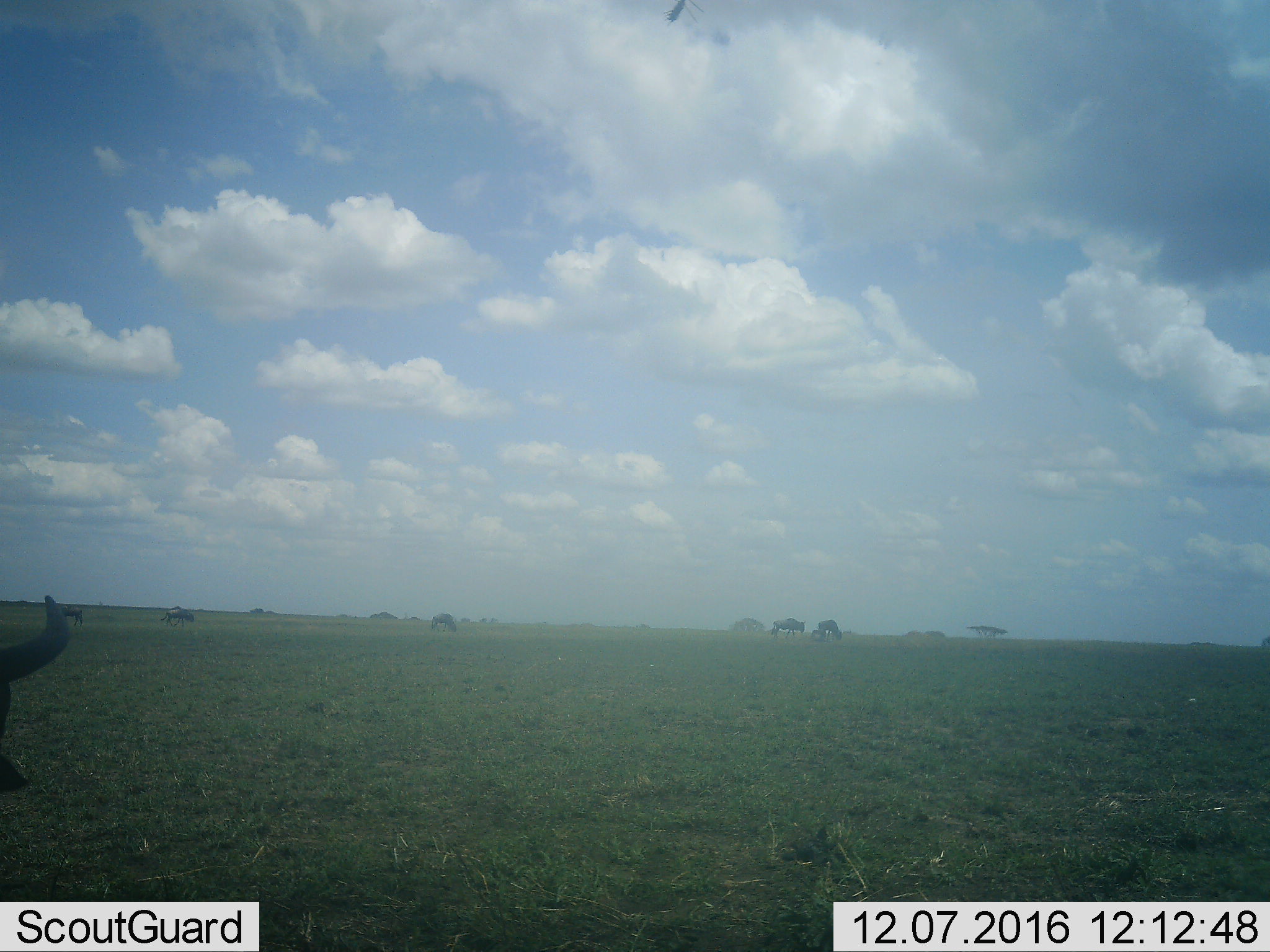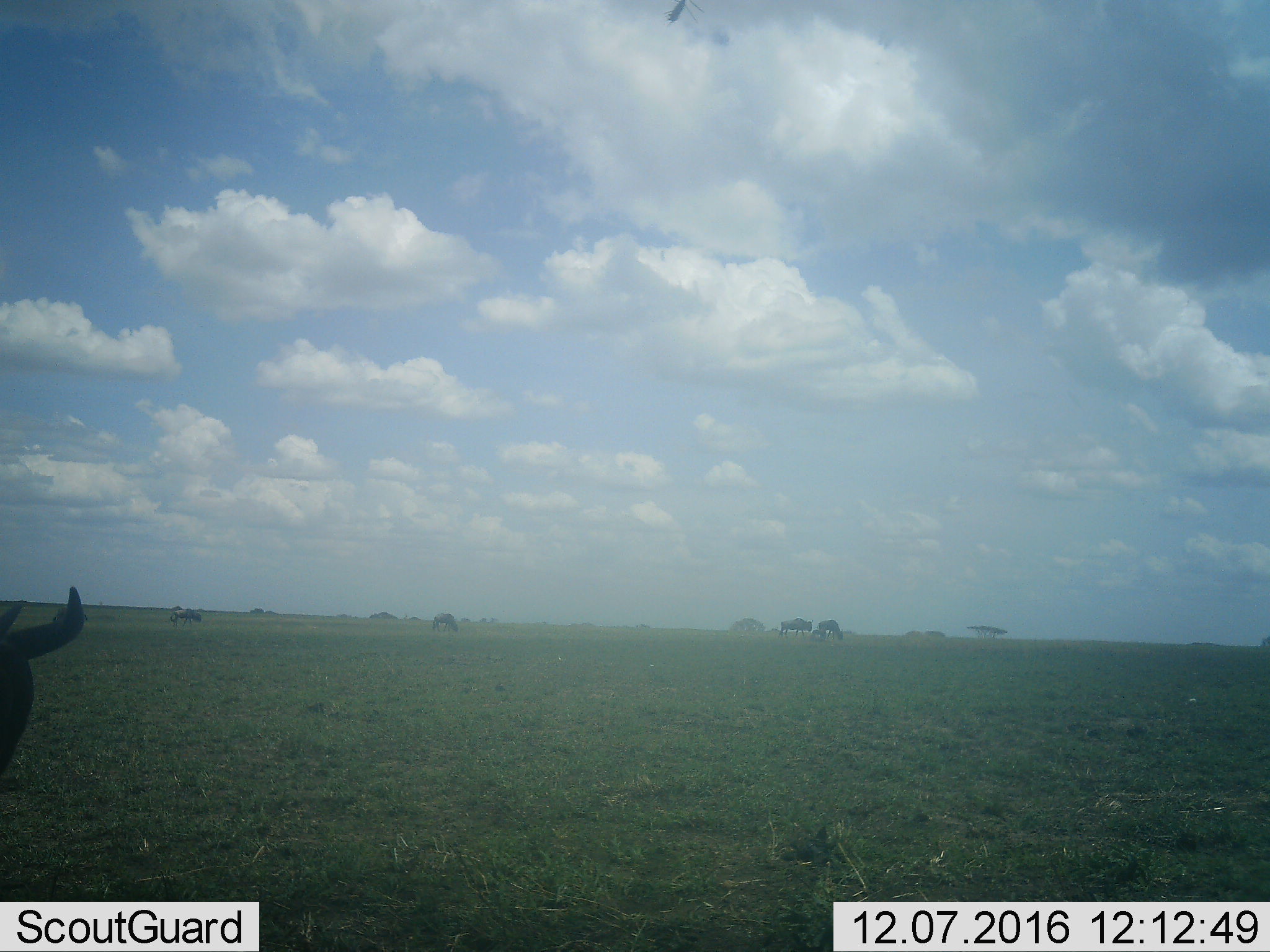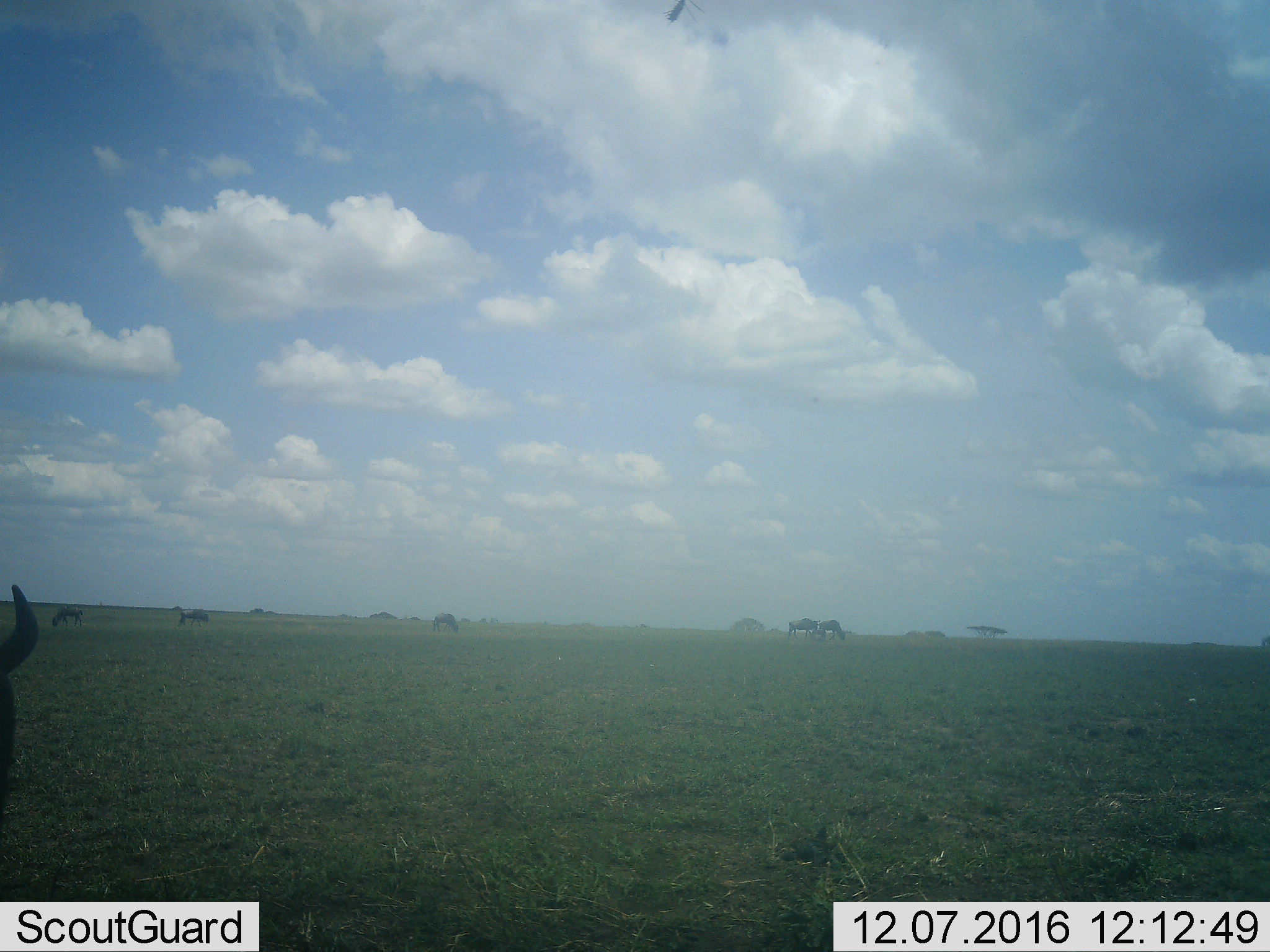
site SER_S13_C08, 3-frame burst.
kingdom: Animalia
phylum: Chordata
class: Mammalia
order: Artiodactyla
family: Bovidae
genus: Connochaetes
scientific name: Connochaetes taurinus taurinus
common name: blue wildebeest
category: wildebeestblue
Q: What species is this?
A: Wildebeestblue (blue wildebeest) (Connochaetes taurinus taurinus).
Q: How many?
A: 7.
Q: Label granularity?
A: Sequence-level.